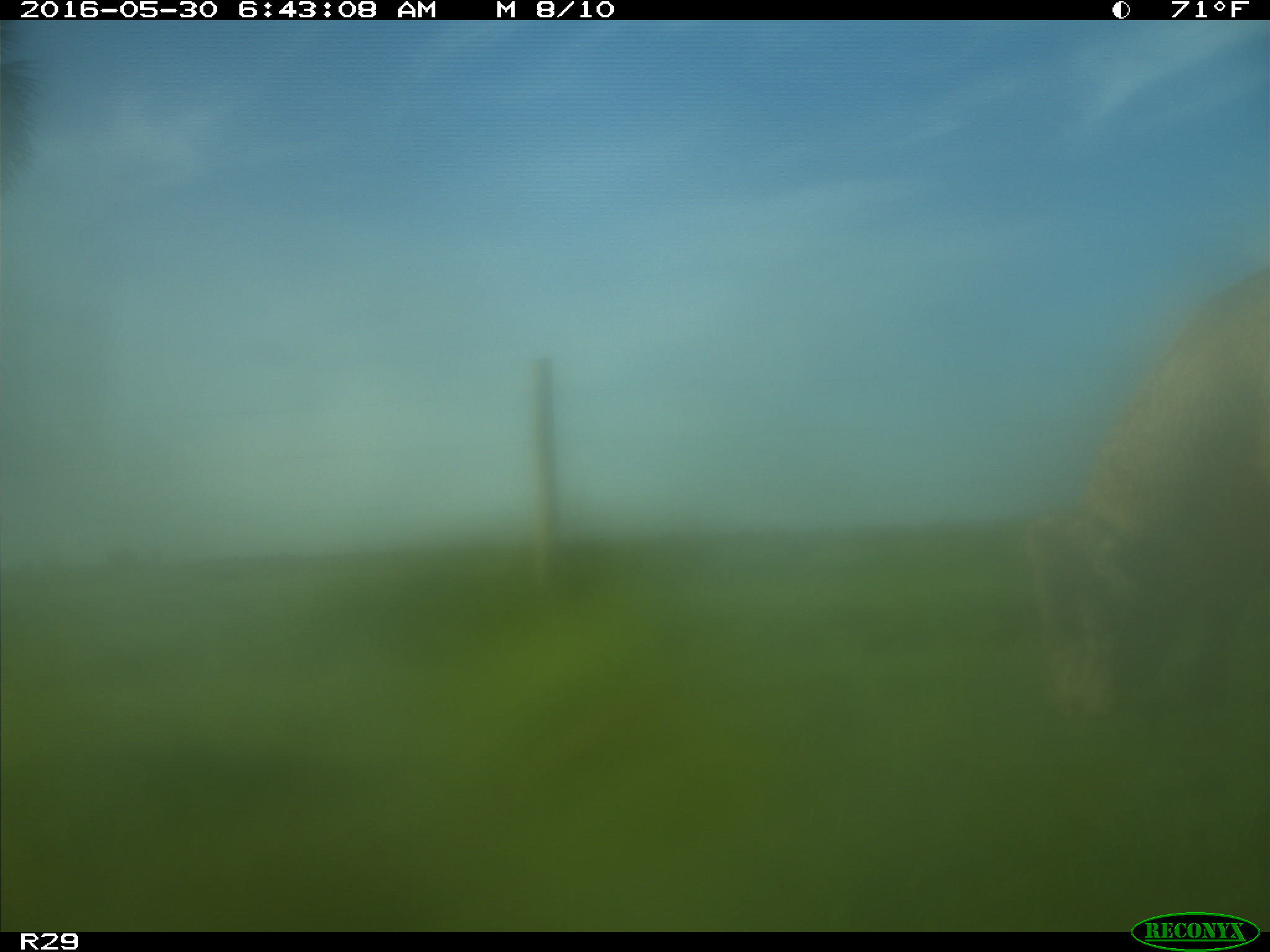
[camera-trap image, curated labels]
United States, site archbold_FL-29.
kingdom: Animalia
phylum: Chordata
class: Mammalia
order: Artiodactyla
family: Bovidae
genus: Bos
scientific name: Bos taurus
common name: domestic cow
Bos taurus (domestic cow).